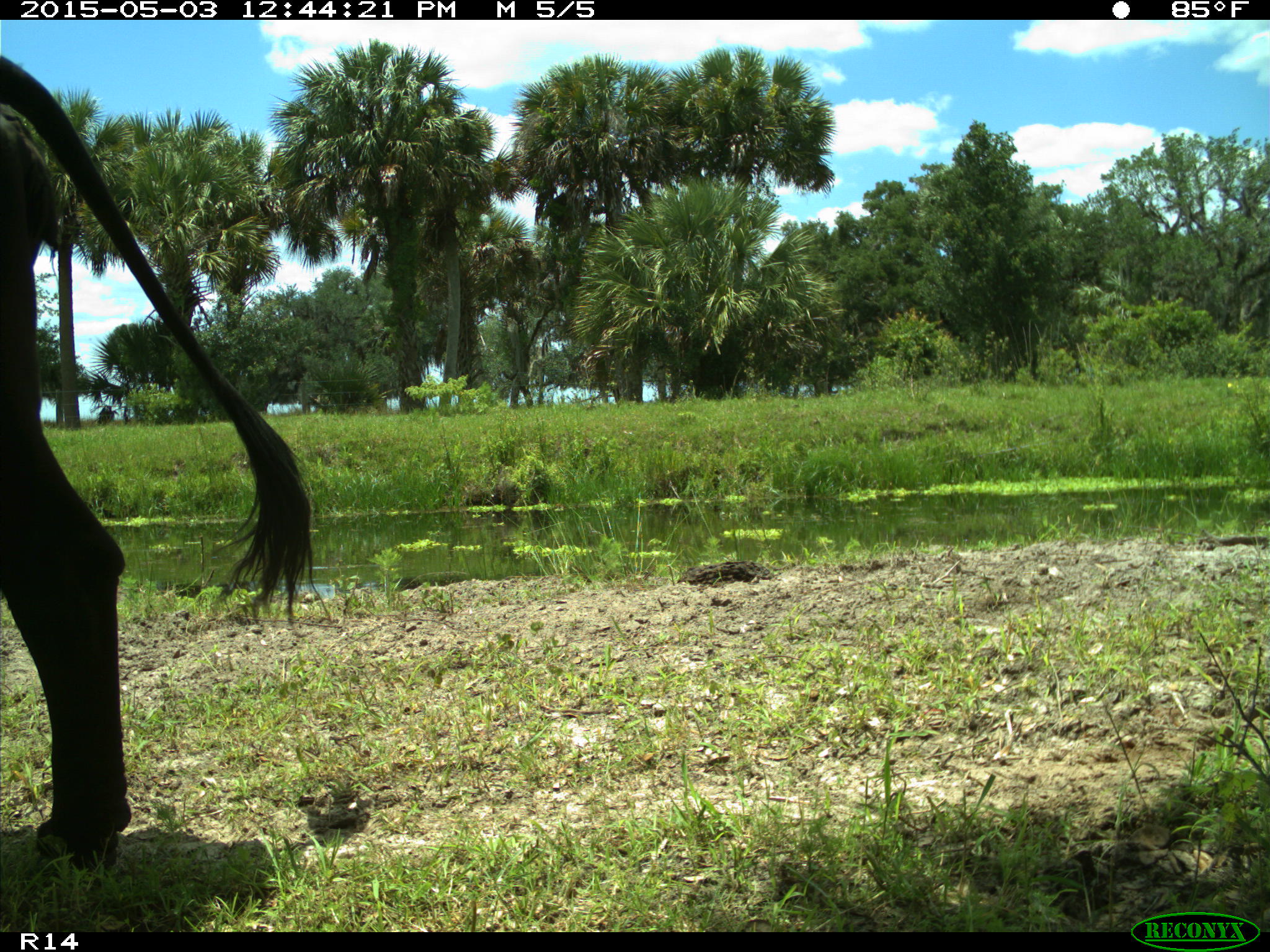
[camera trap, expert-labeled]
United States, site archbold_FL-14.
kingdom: Animalia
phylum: Chordata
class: Mammalia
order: Artiodactyla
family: Bovidae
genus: Bos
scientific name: Bos taurus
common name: domestic cow